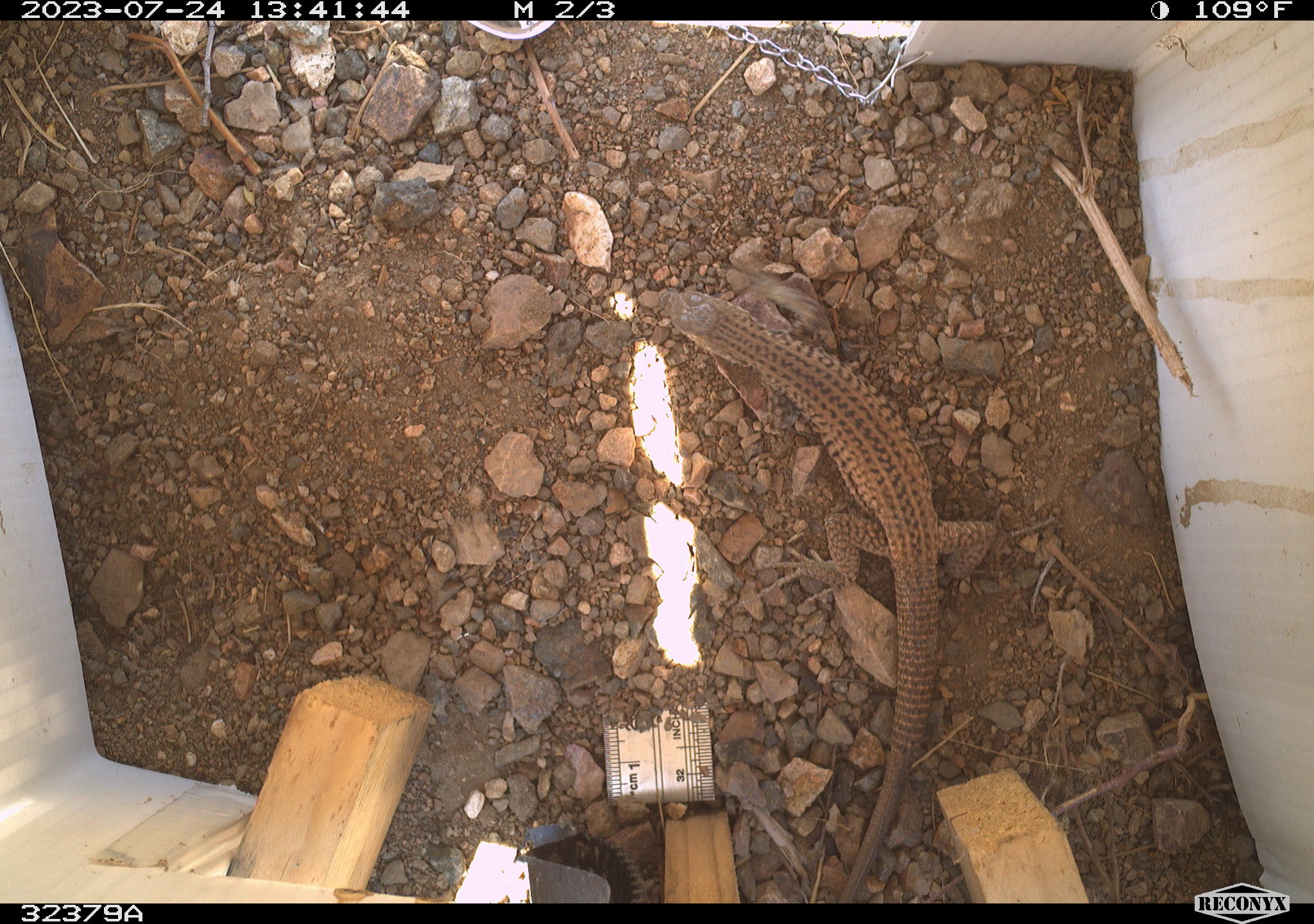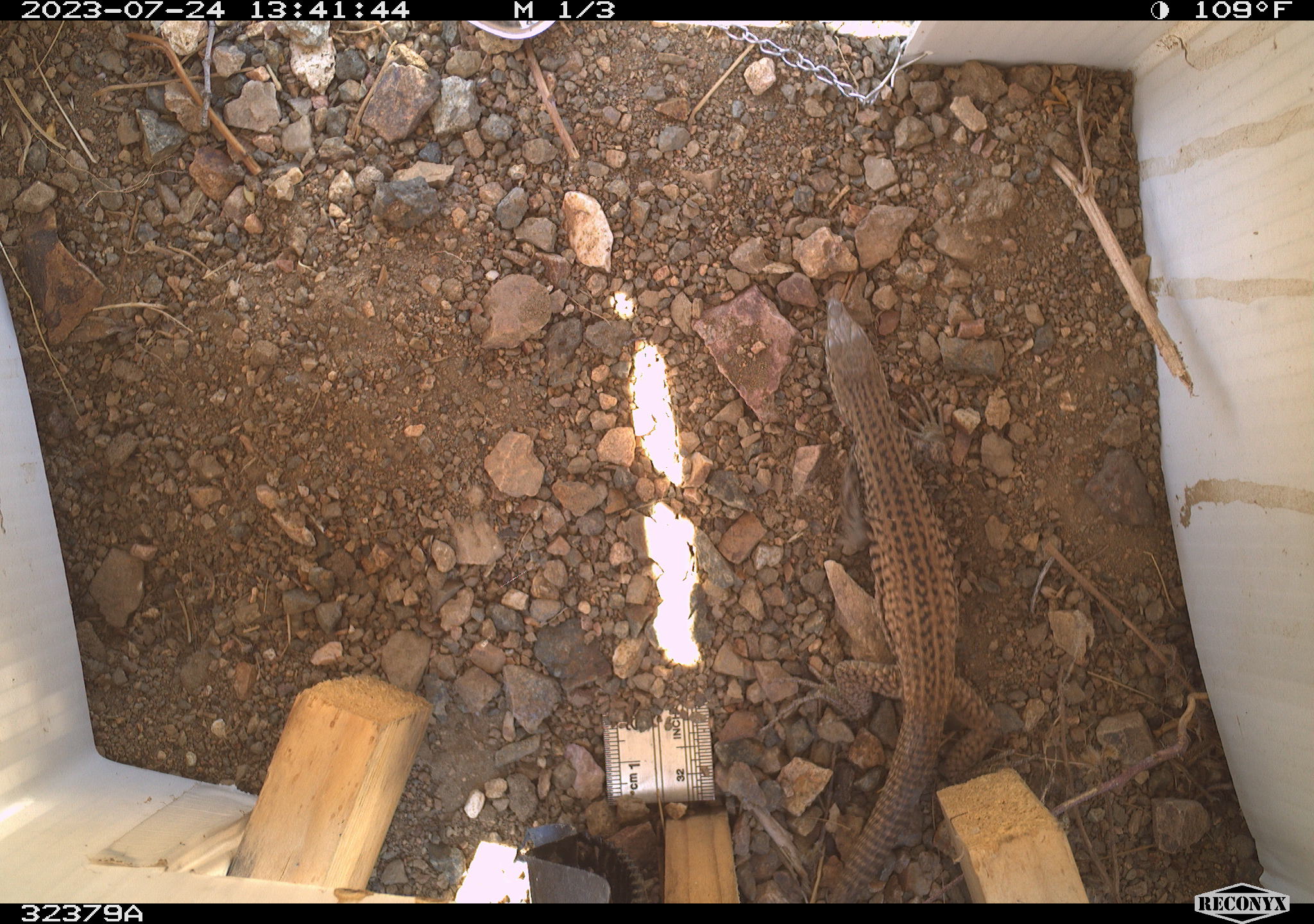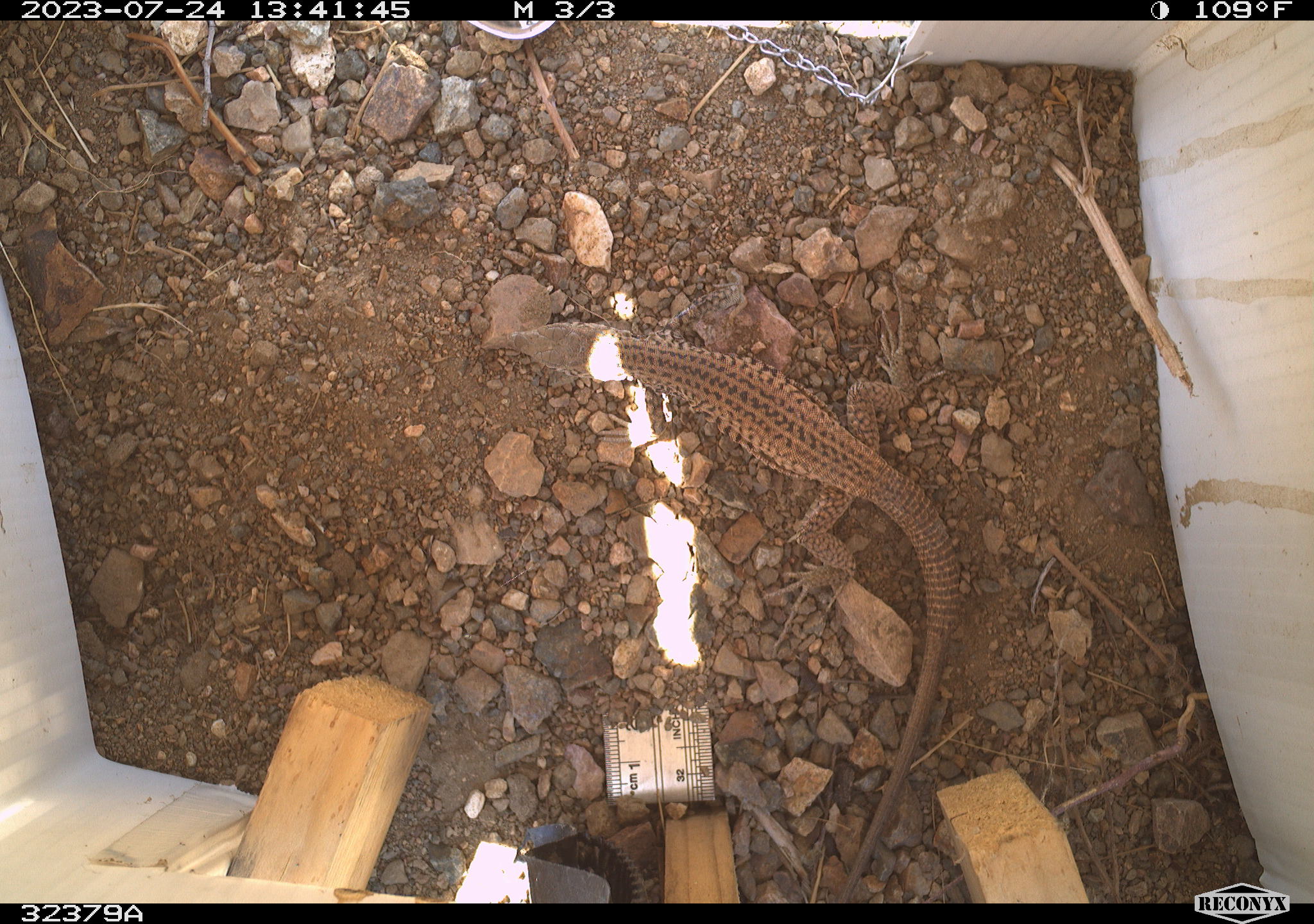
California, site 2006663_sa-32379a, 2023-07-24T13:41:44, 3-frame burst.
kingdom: Animalia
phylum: Chordata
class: Reptilia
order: Squamata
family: Teiidae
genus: Aspidoscelis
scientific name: Aspidoscelis tigris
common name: western whiptail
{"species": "western whiptail (Aspidoscelis tigris)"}